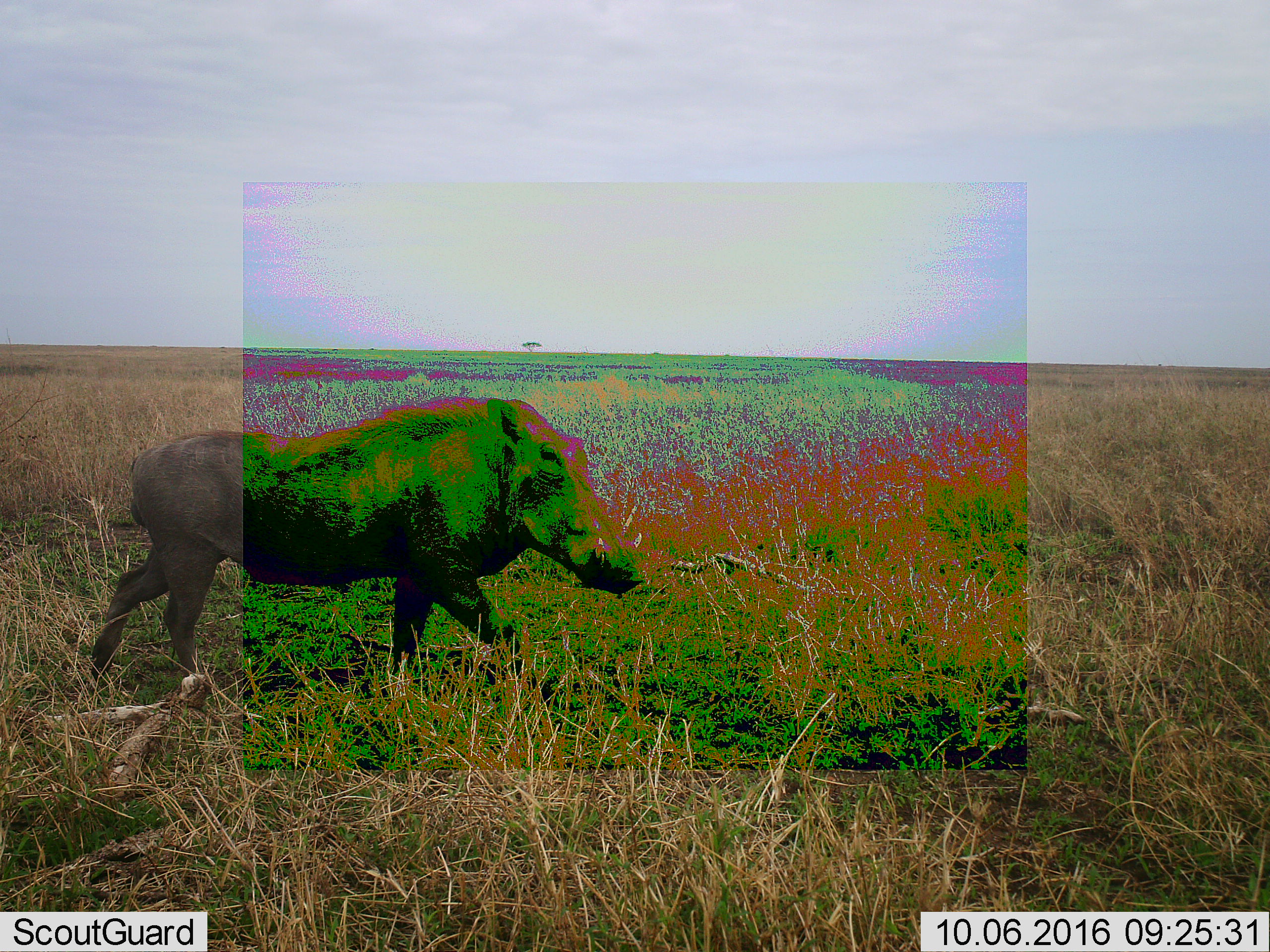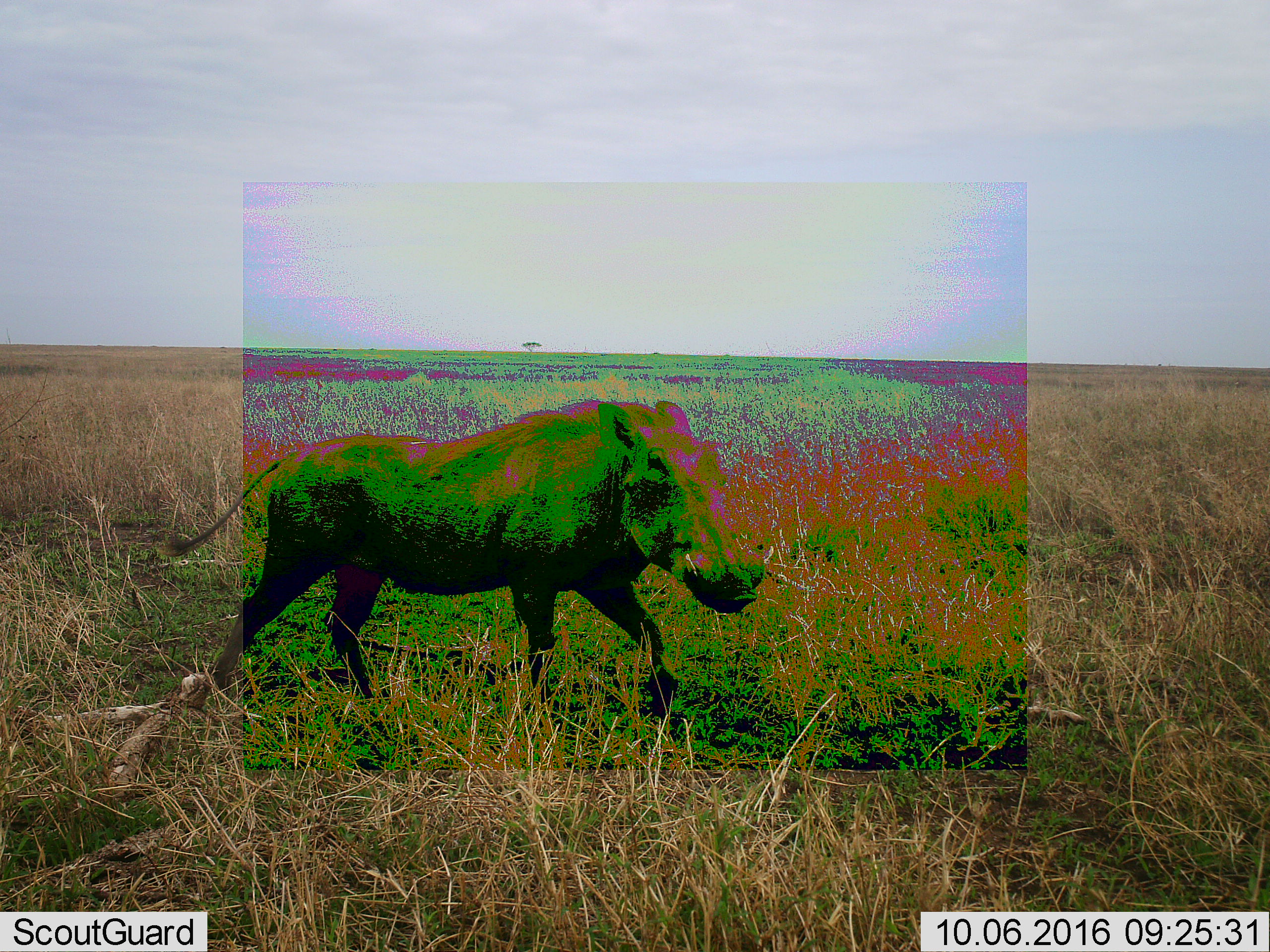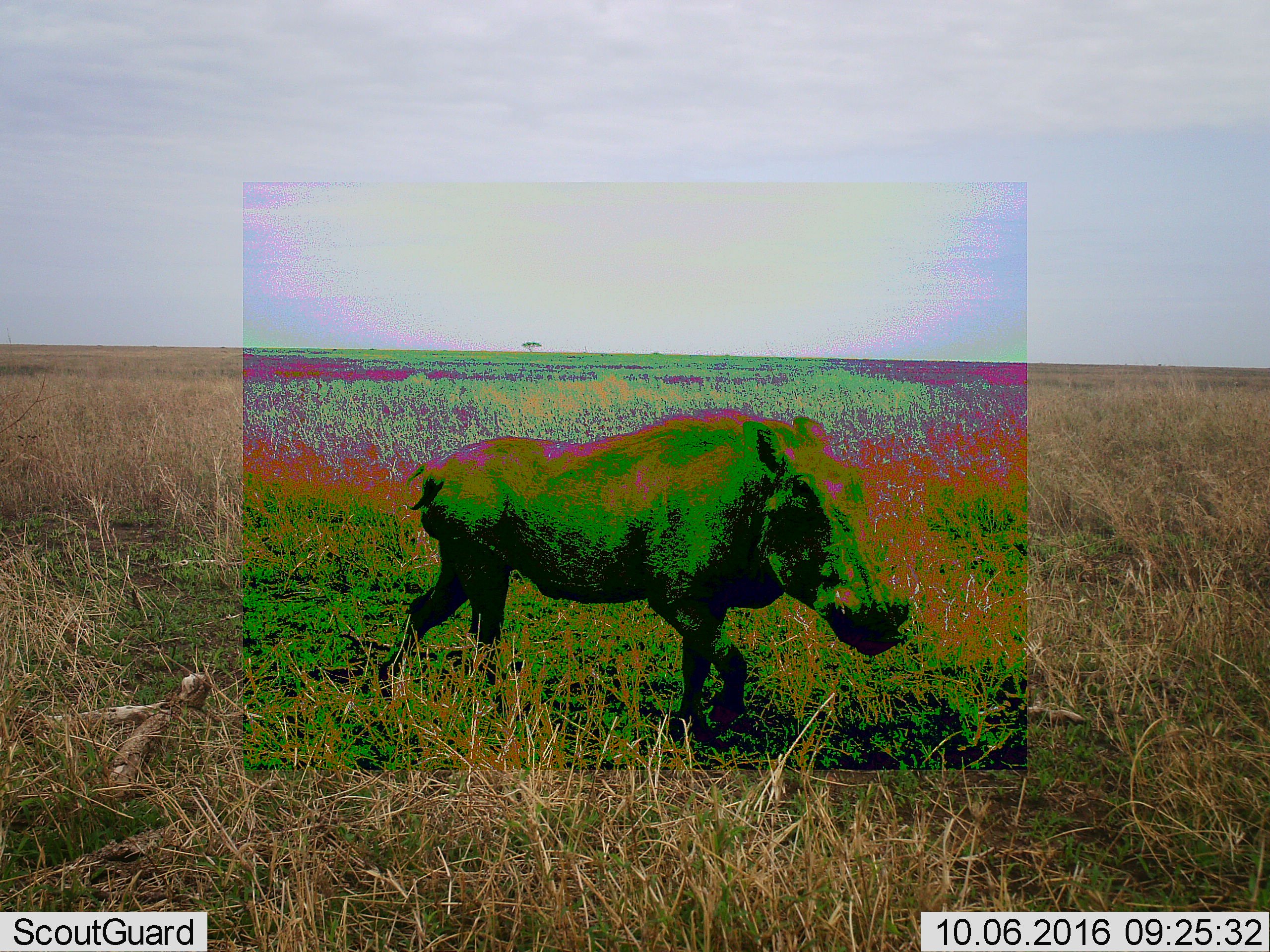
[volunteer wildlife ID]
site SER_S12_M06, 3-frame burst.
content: unidentified animal